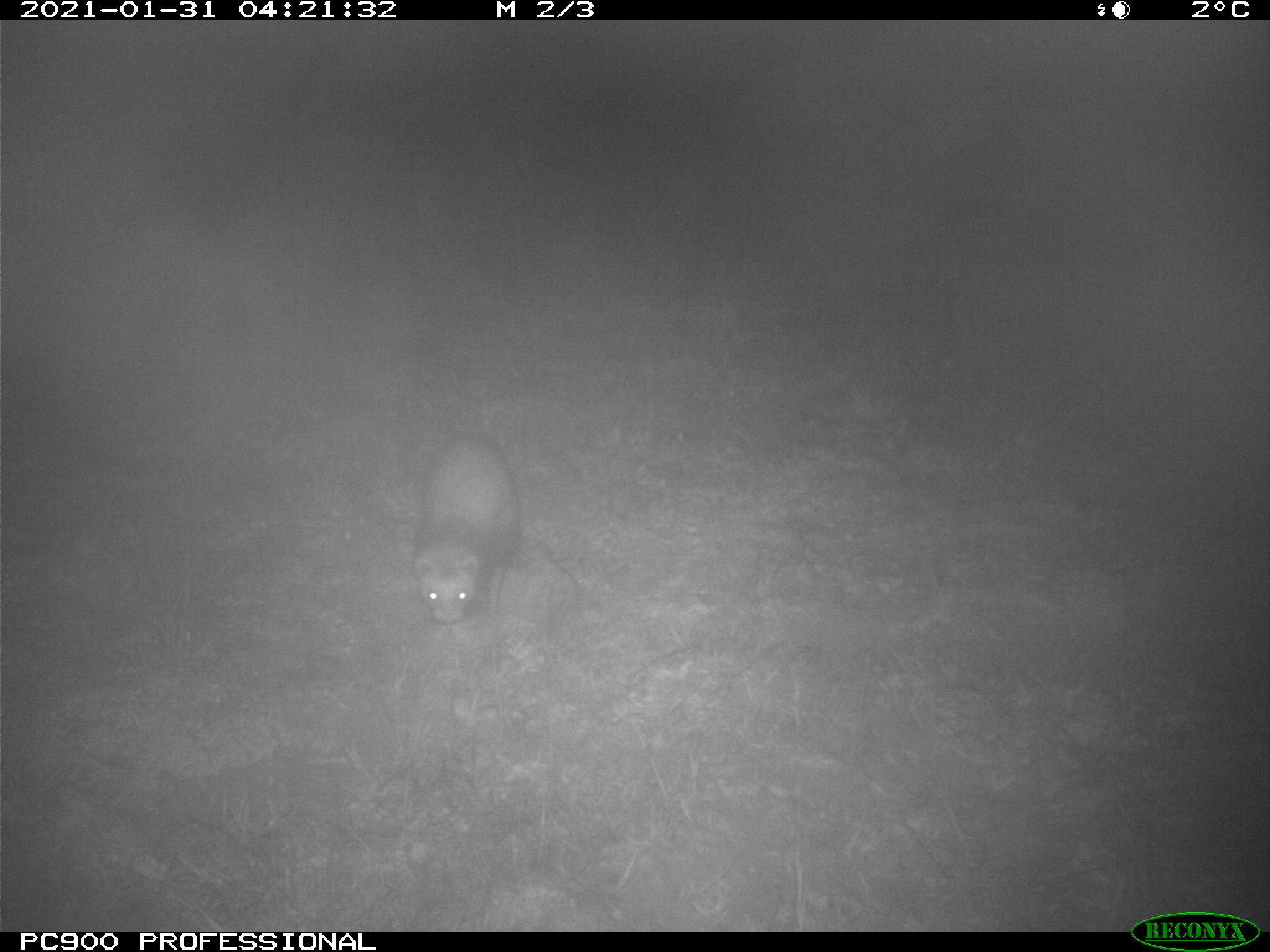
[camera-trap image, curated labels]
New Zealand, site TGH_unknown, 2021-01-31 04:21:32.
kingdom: Animalia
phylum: Chordata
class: Mammalia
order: Carnivora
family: Mustelidae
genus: Mustela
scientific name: Mustela furo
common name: ferret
Ferret (Mustela furo).